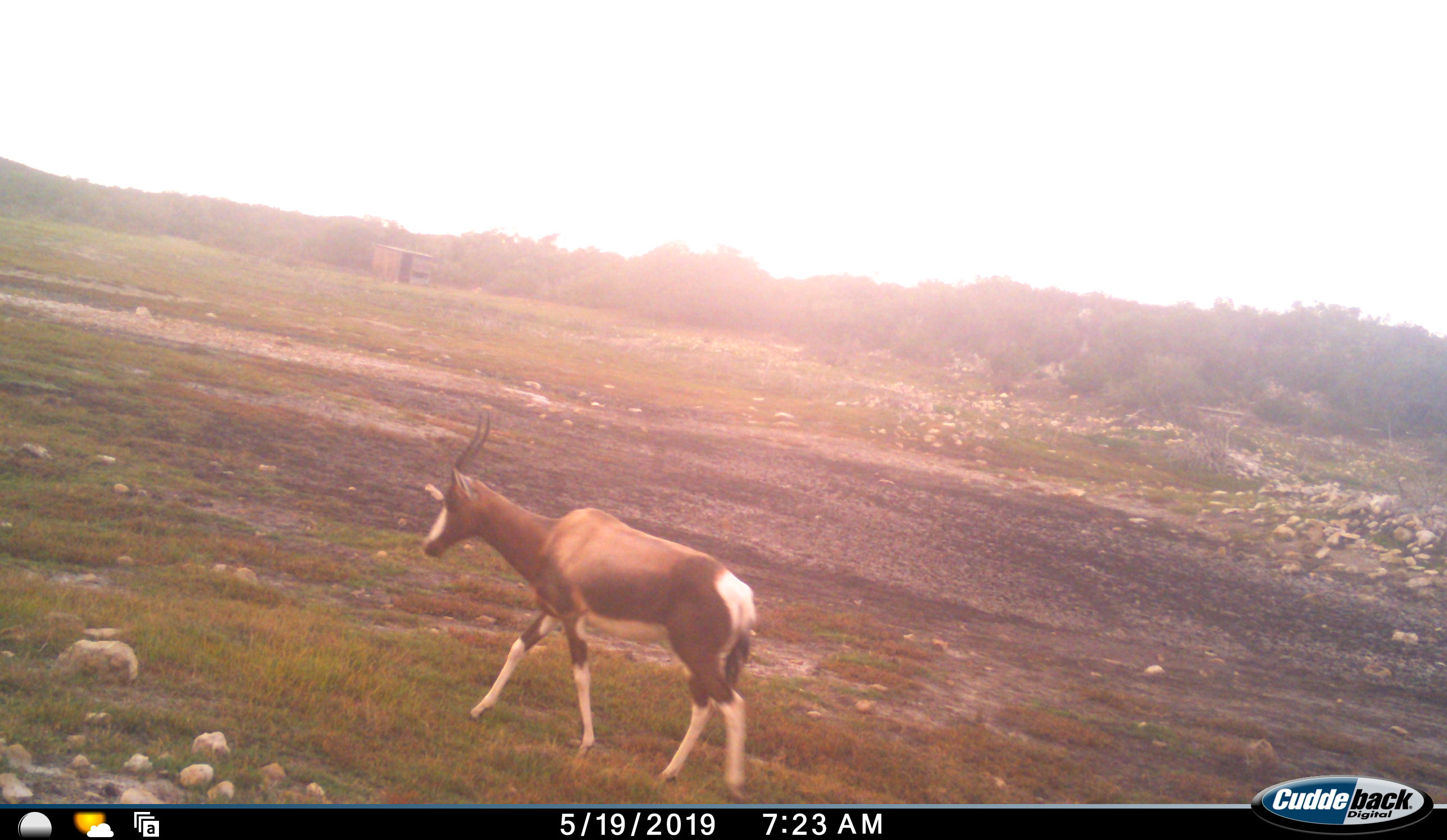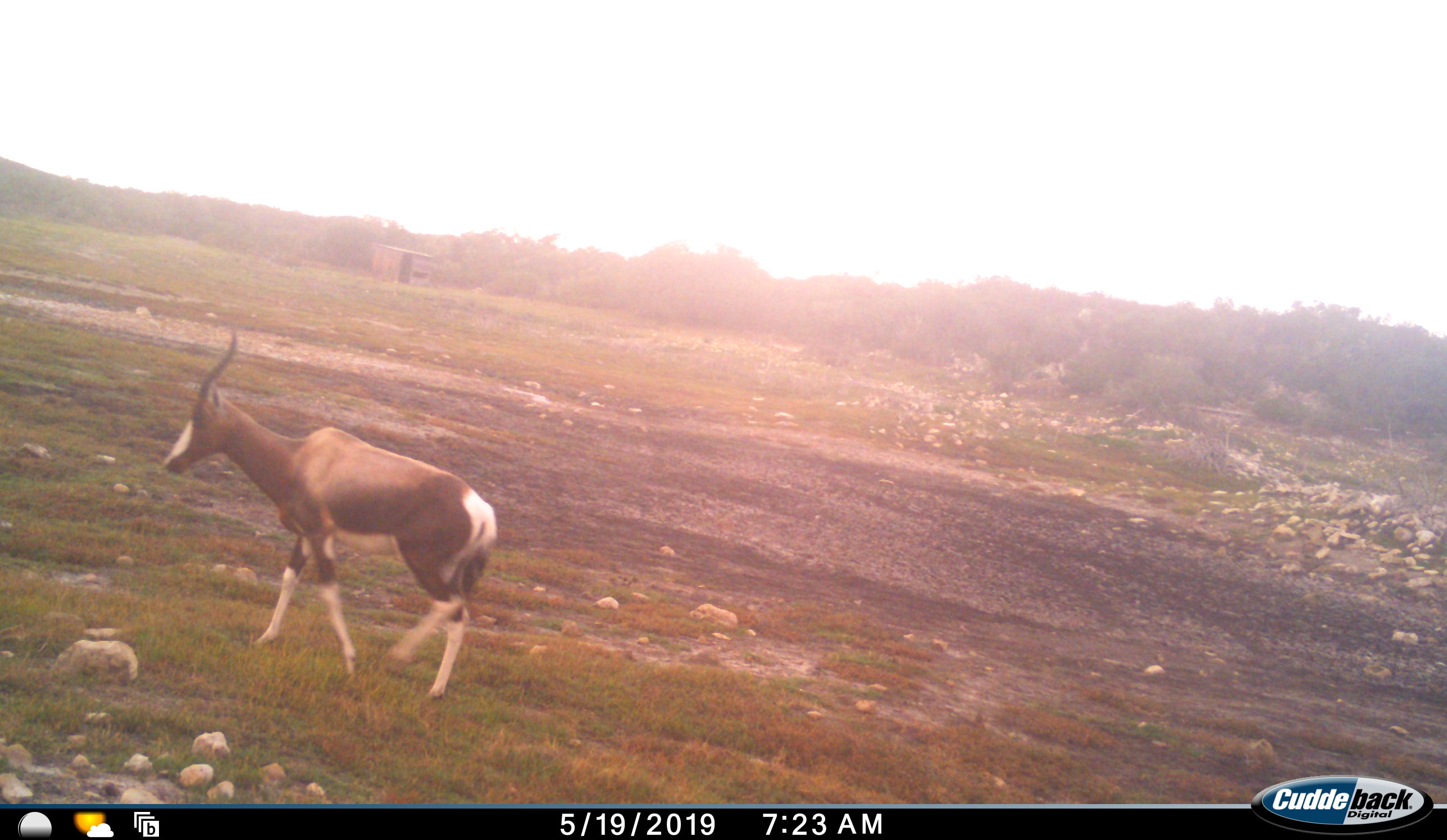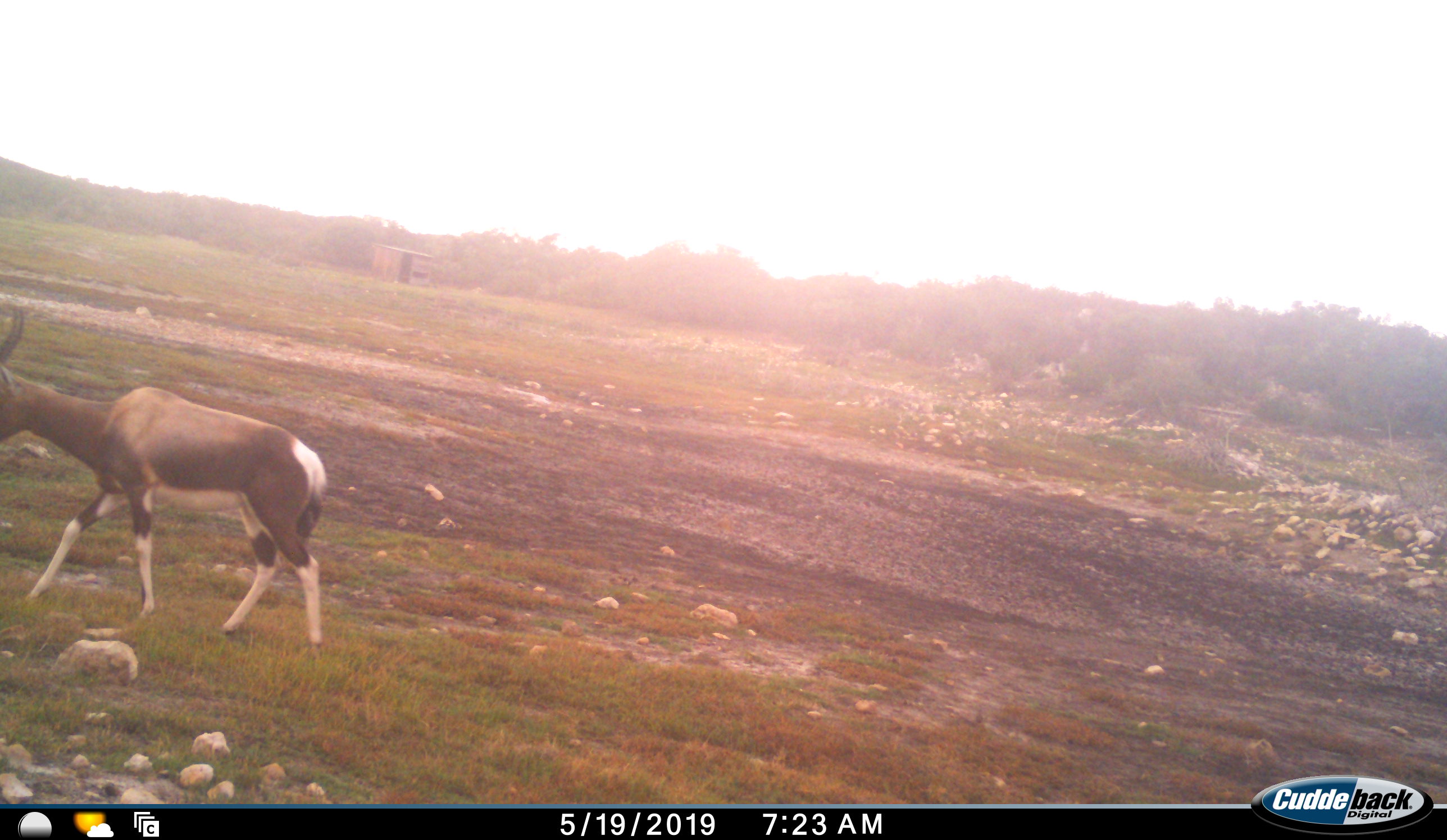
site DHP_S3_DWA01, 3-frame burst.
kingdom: Animalia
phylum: Chordata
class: Mammalia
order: Artiodactyla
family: Bovidae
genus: Damaliscus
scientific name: Damaliscus pygargus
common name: bontebok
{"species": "bontebok (Damaliscus pygargus)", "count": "1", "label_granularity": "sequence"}